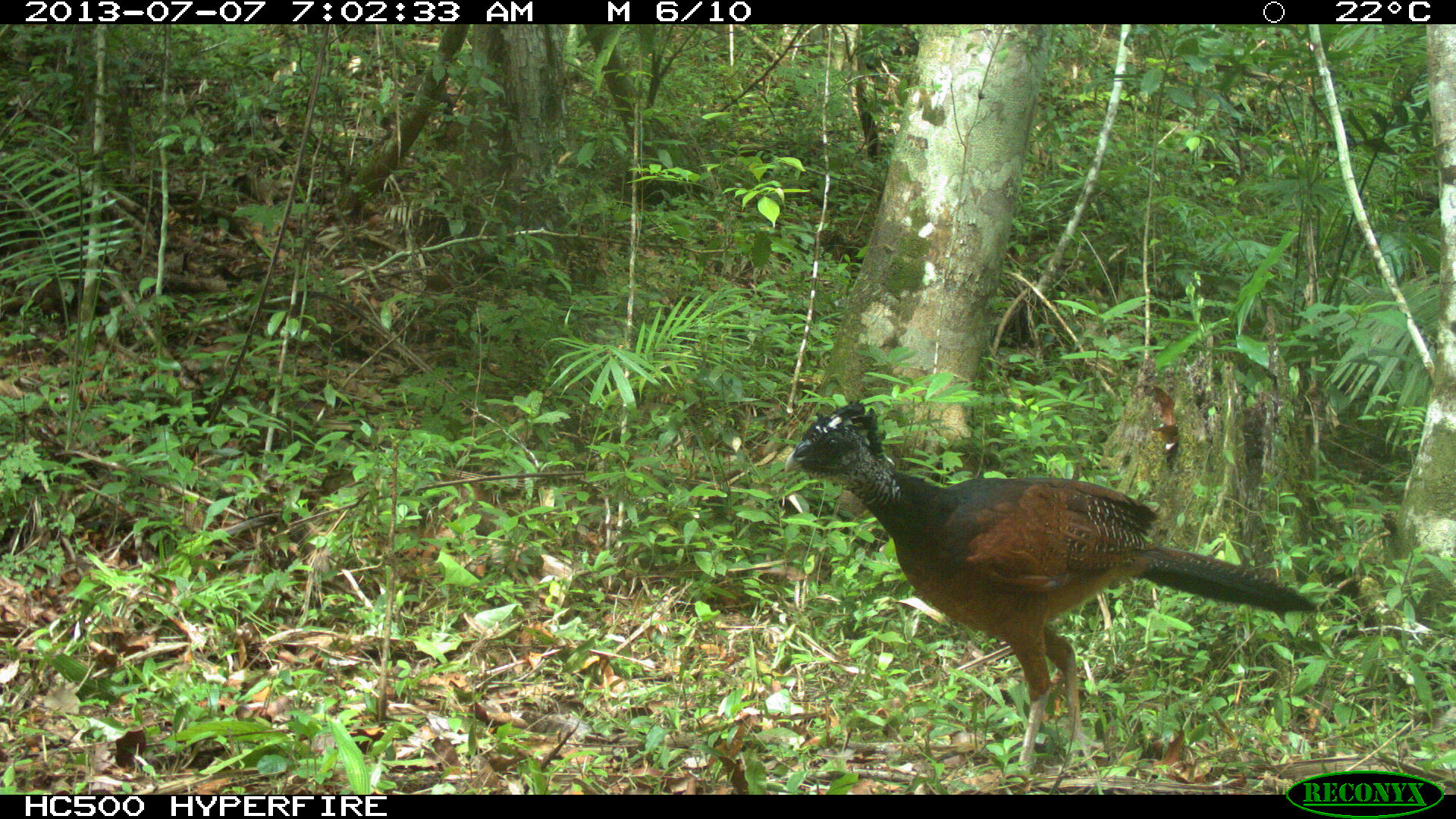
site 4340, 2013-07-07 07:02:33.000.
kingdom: Animalia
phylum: Chordata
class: Aves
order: Galliformes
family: Cracidae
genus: Crax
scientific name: Crax rubra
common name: great curassow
Crax rubra (great curassow), count 1, sex female.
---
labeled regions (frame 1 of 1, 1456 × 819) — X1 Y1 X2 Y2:
crax rubra: 783 399 1318 782